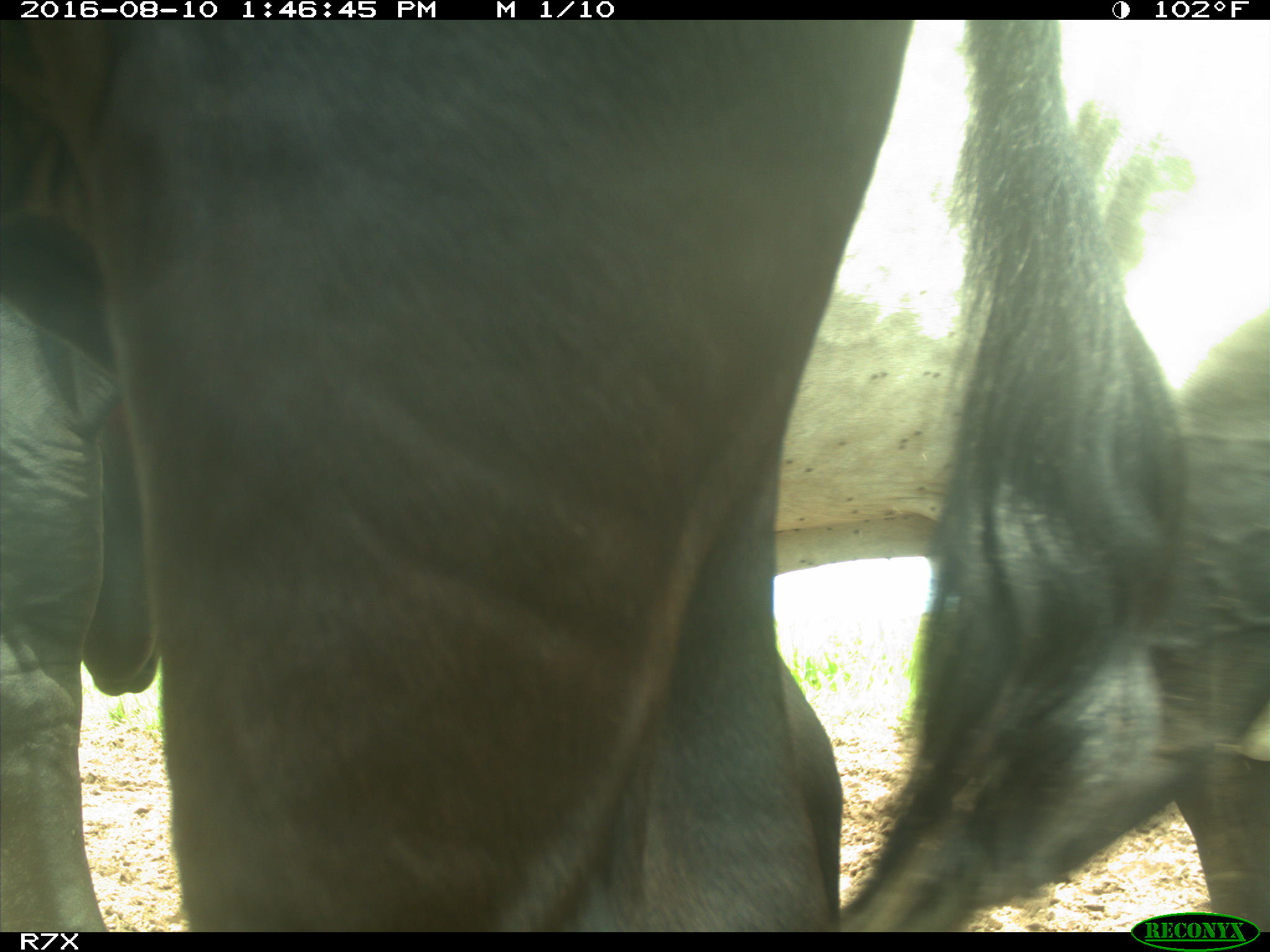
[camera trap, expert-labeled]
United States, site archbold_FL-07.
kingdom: Animalia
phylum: Chordata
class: Mammalia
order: Artiodactyla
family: Bovidae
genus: Bos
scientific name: Bos taurus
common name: domestic cow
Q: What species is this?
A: Bos taurus (domestic cow).